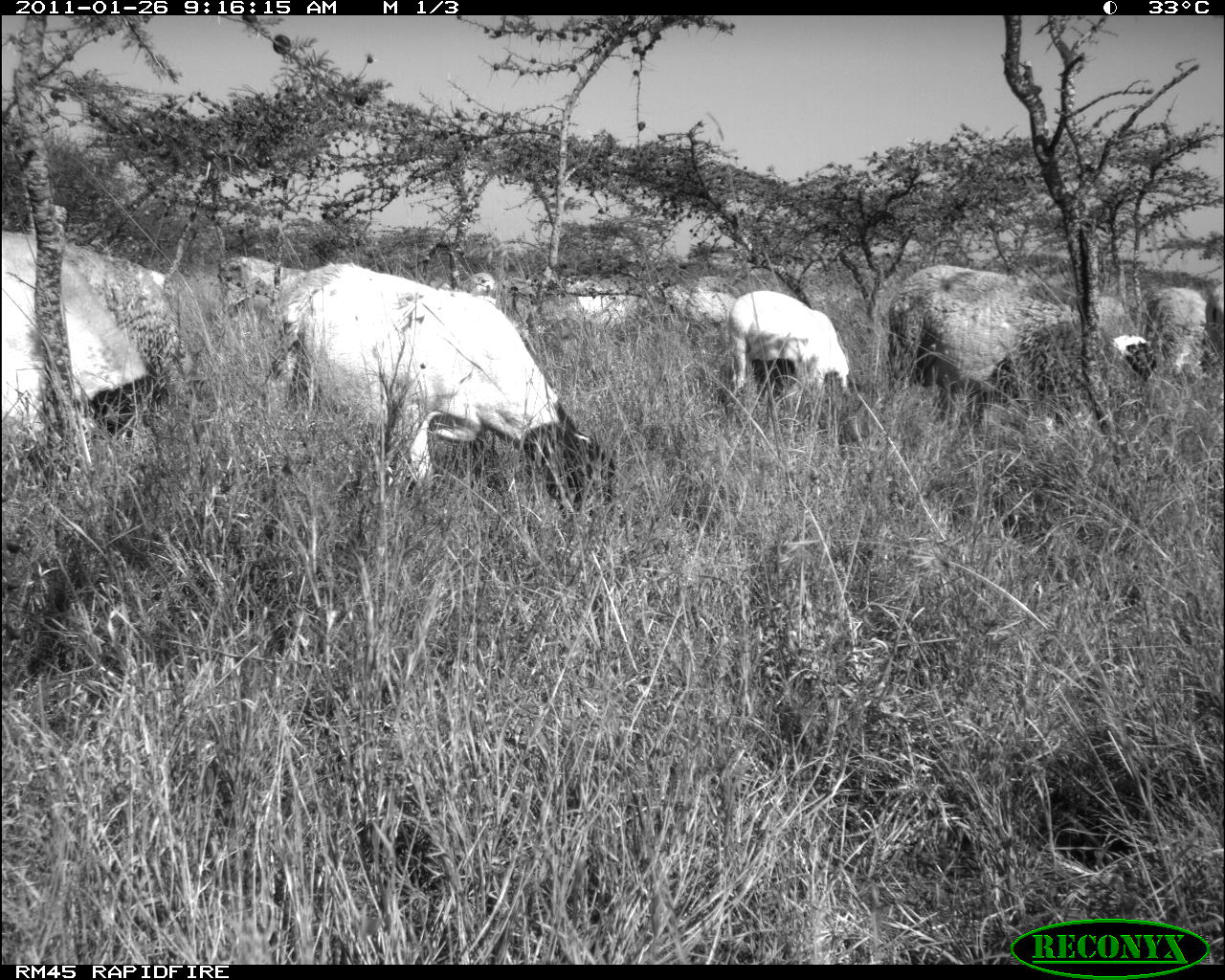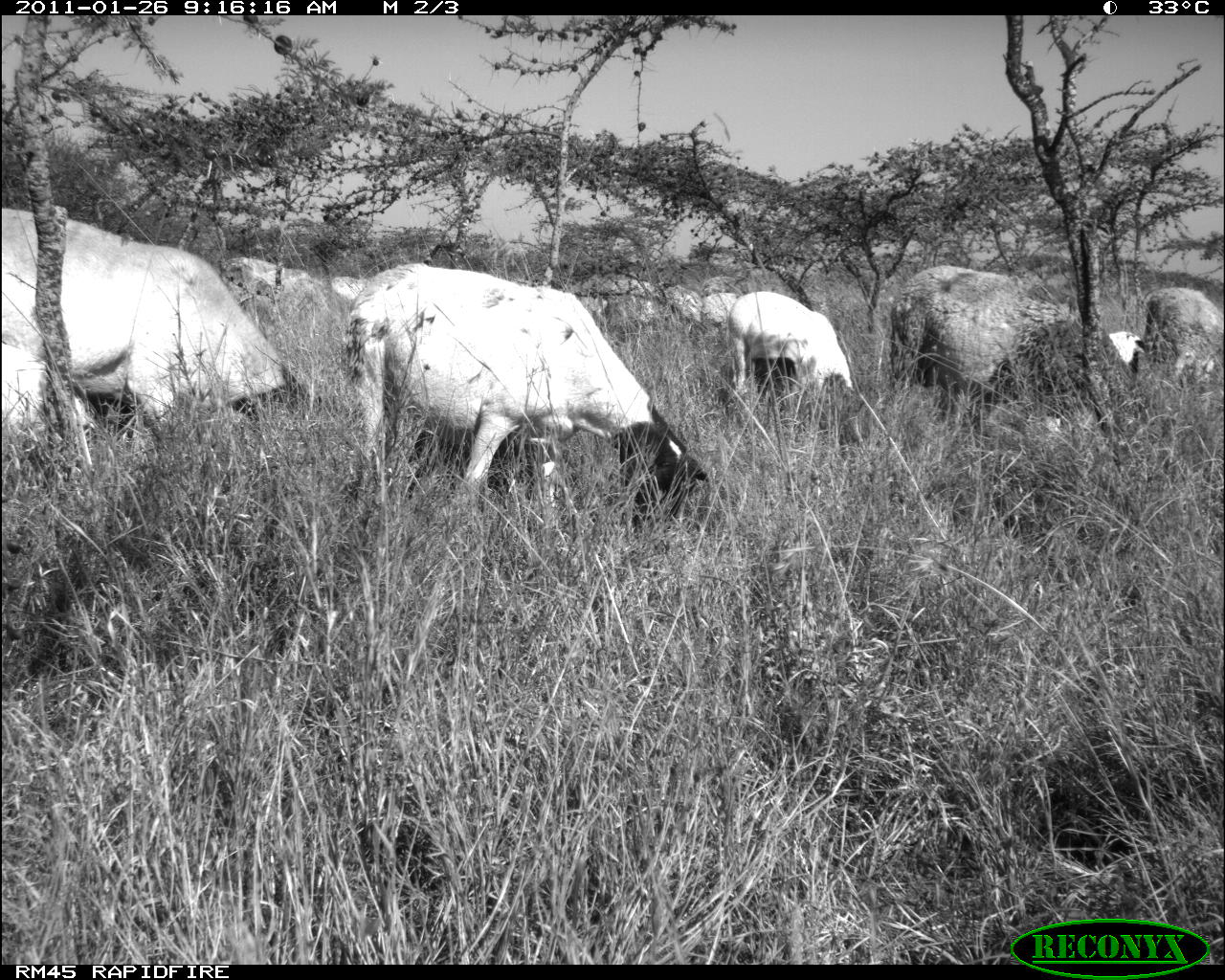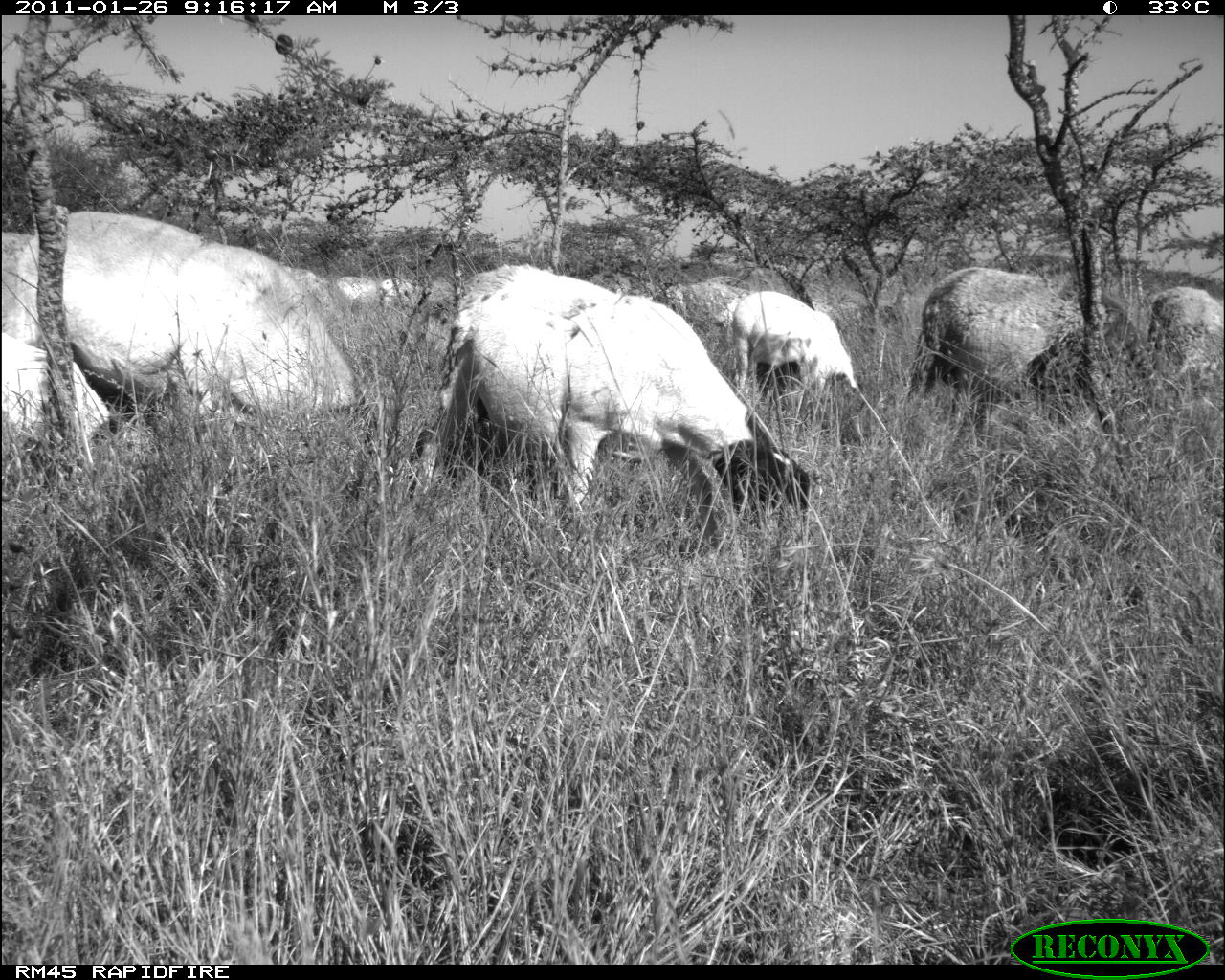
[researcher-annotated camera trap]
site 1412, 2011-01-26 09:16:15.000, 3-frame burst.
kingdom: Animalia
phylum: Chordata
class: Mammalia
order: Artiodactyla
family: Bovidae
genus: Madoqua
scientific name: Madoqua guentheri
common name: günther's dik-dik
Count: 8.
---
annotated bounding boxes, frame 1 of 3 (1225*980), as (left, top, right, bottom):
madoqua guentheri: (263, 265, 614, 521); (2, 227, 218, 444); (887, 264, 1156, 429); (728, 290, 879, 444); (541, 271, 661, 331); (434, 268, 547, 327); (1143, 285, 1207, 377); (657, 282, 758, 340); (223, 254, 315, 311)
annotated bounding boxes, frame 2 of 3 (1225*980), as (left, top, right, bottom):
madoqua guentheri: (331, 261, 706, 537); (0, 204, 323, 428); (890, 264, 1146, 397); (566, 273, 707, 364); (727, 291, 852, 388); (223, 255, 328, 352); (1140, 287, 1222, 387); (321, 272, 401, 335); (697, 288, 763, 339); (1108, 330, 1148, 375)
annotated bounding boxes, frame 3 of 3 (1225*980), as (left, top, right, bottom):
madoqua guentheri: (406, 261, 810, 518); (2, 206, 379, 428); (904, 264, 1149, 397); (2, 333, 119, 442); (727, 291, 852, 388); (1140, 287, 1222, 387)